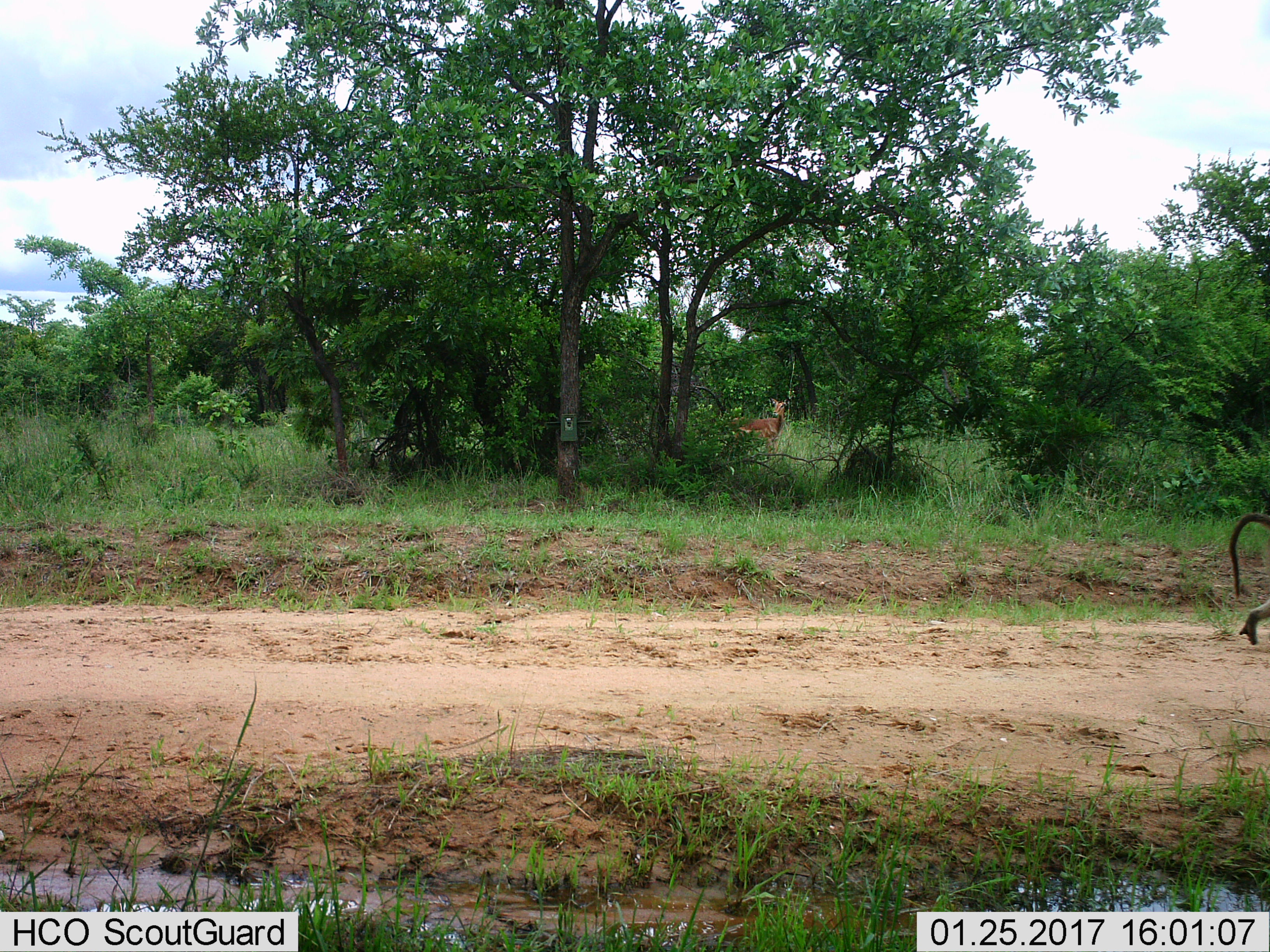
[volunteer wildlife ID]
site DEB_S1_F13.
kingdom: Animalia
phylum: Chordata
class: Mammalia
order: Primates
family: Cercopithecidae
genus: Papio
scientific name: Papio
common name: baboon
Baboon (Papio), count 1. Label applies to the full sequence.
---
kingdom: Animalia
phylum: Chordata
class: Mammalia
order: Artiodactyla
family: Bovidae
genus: Aepyceros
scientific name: Aepyceros melampus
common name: impala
Impala (Aepyceros melampus), count 1. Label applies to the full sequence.